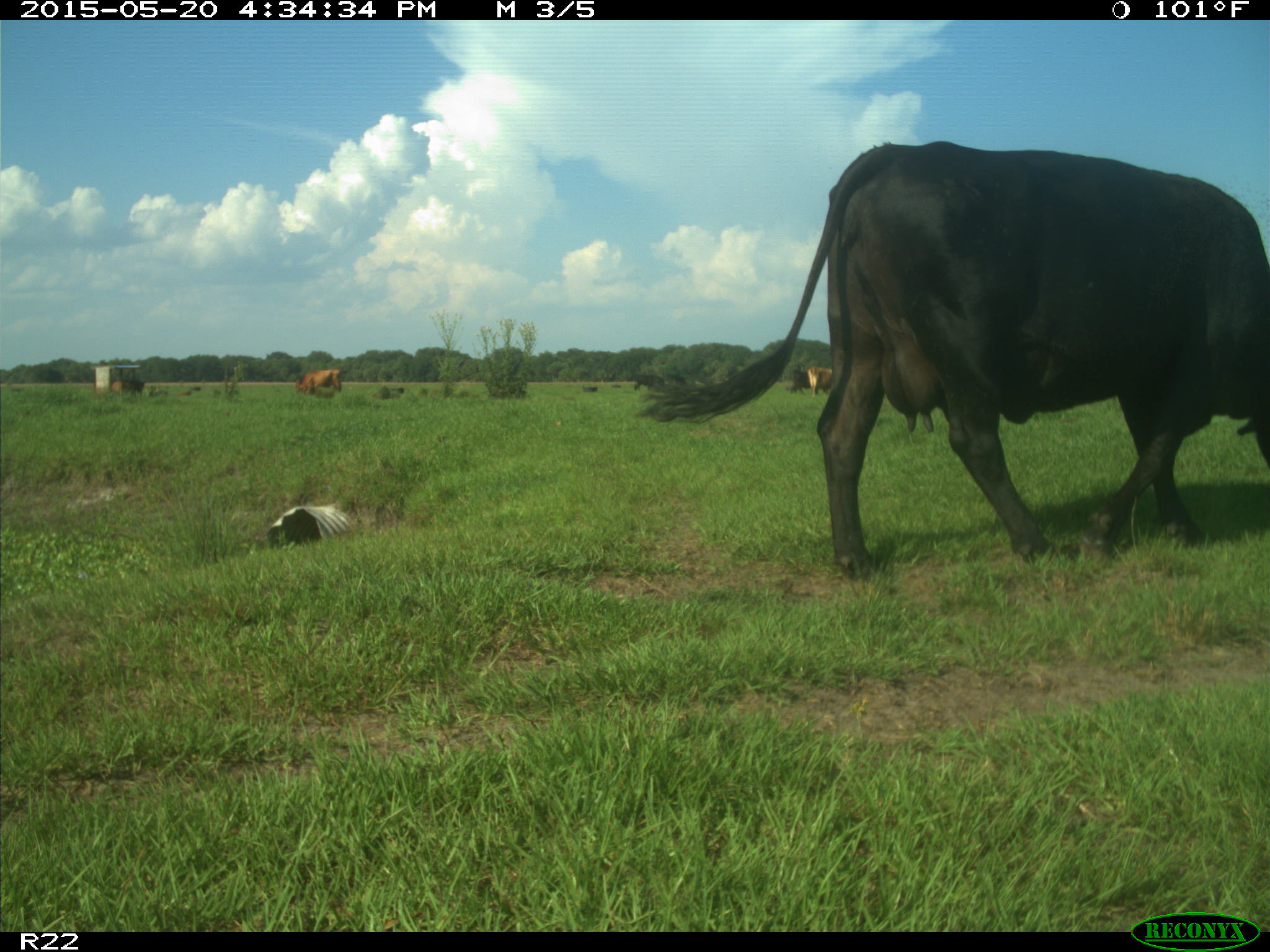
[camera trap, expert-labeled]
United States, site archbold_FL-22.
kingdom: Animalia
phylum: Chordata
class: Mammalia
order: Artiodactyla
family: Bovidae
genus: Bos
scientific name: Bos taurus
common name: domestic cow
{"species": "Bos taurus (domestic cow)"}